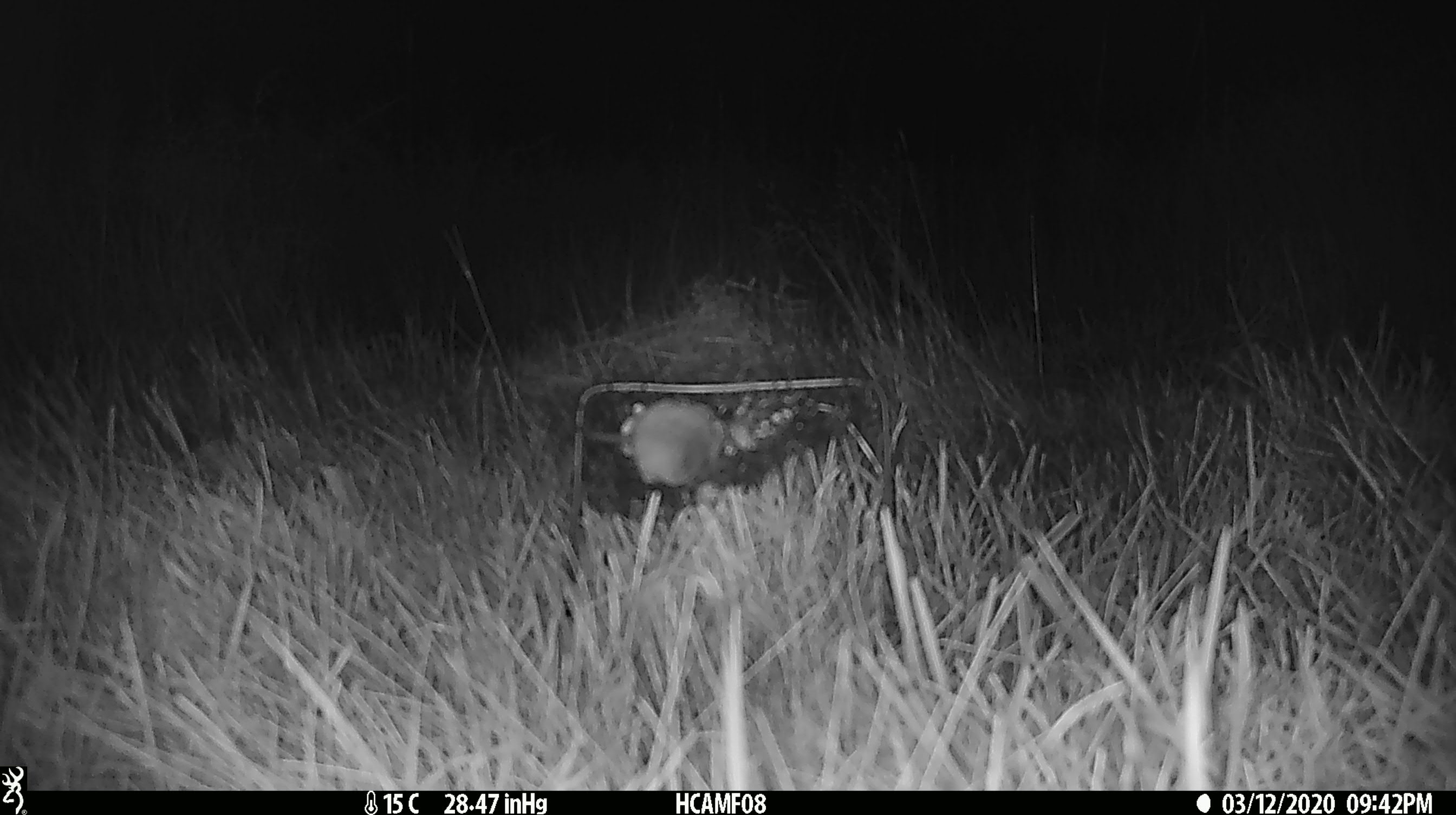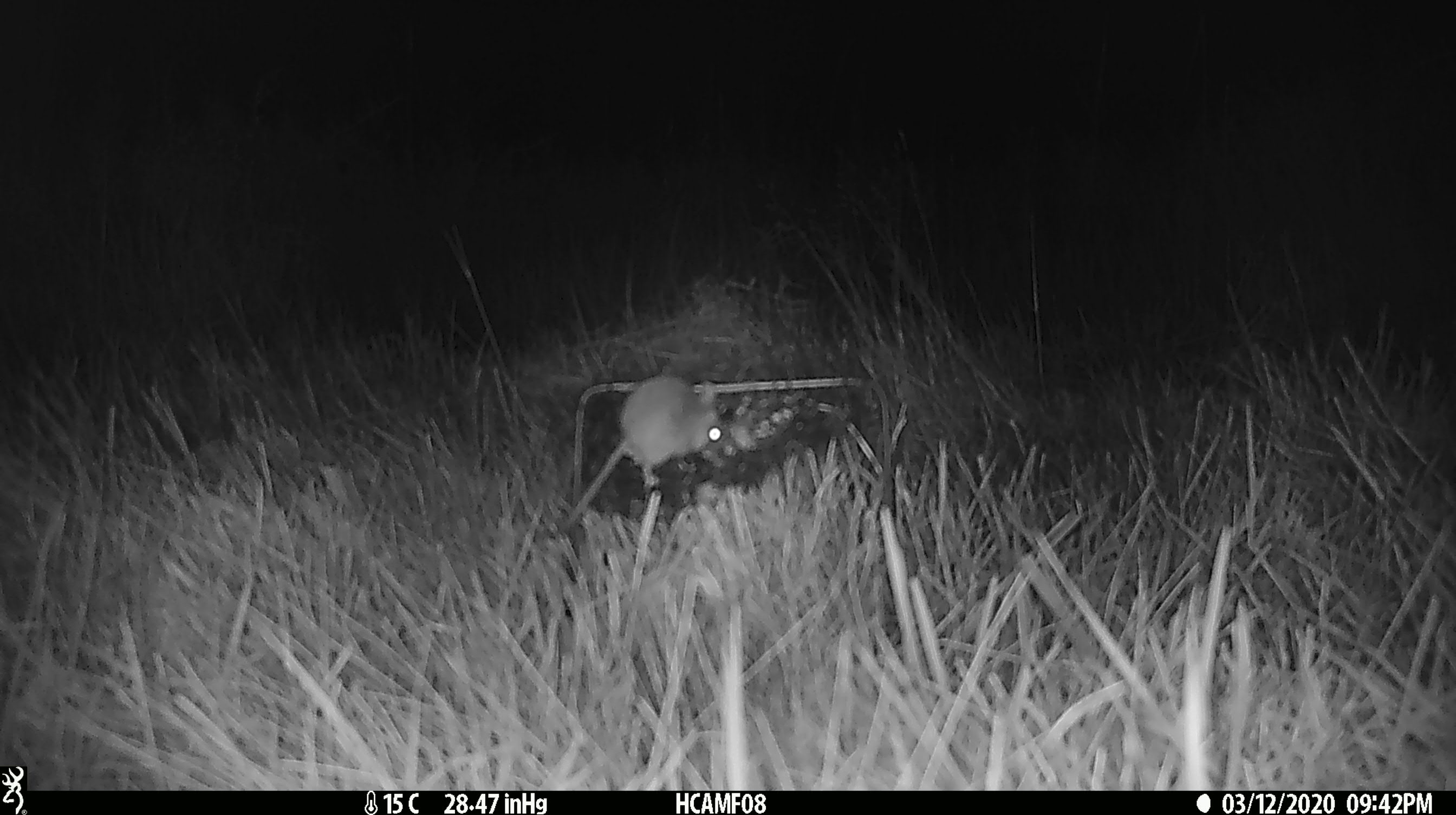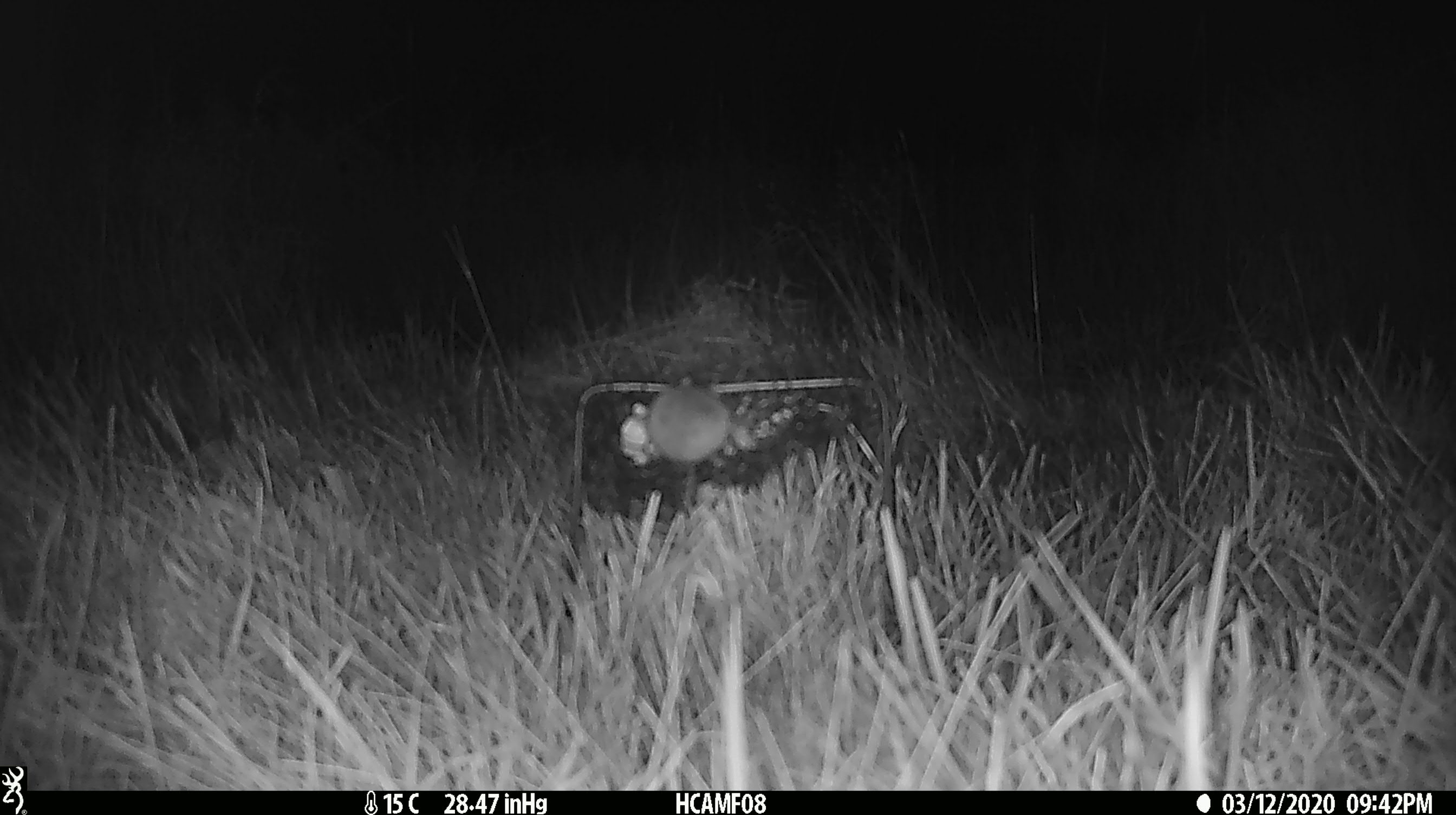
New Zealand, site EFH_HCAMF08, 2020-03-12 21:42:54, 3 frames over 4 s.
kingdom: Animalia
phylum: Chordata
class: Mammalia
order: Rodentia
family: Muridae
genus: Mus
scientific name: Mus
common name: mouse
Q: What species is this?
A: Mouse (Mus).